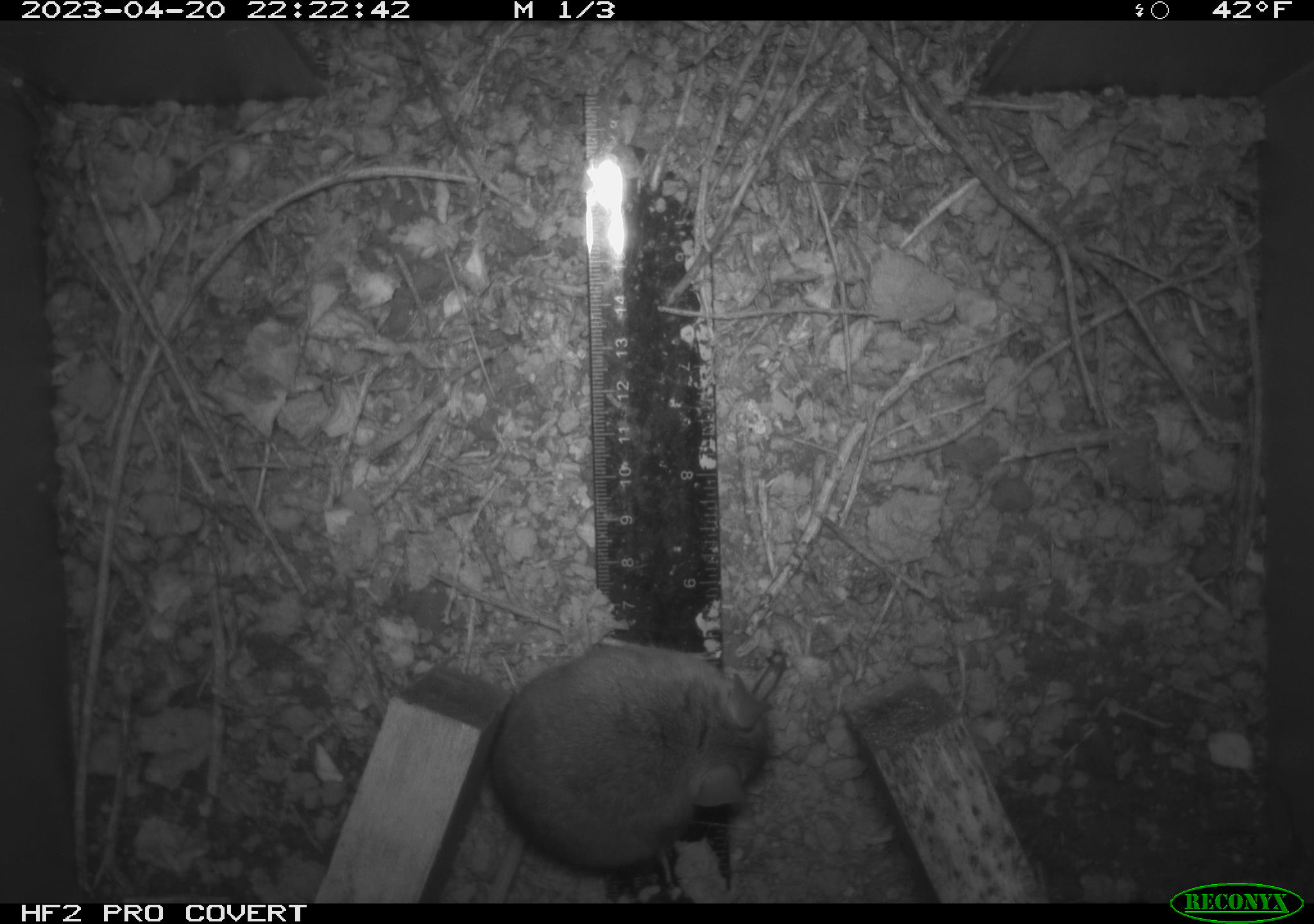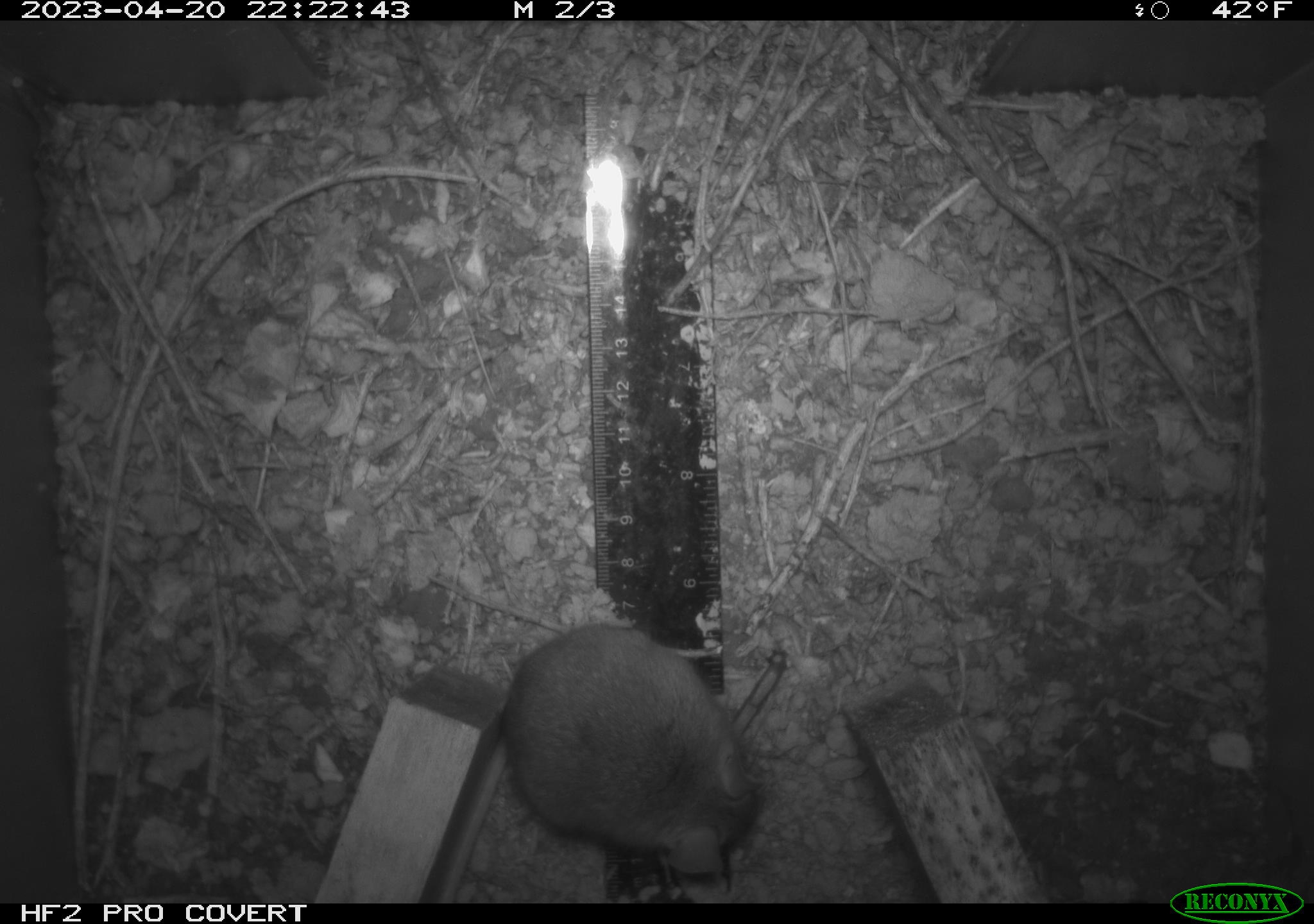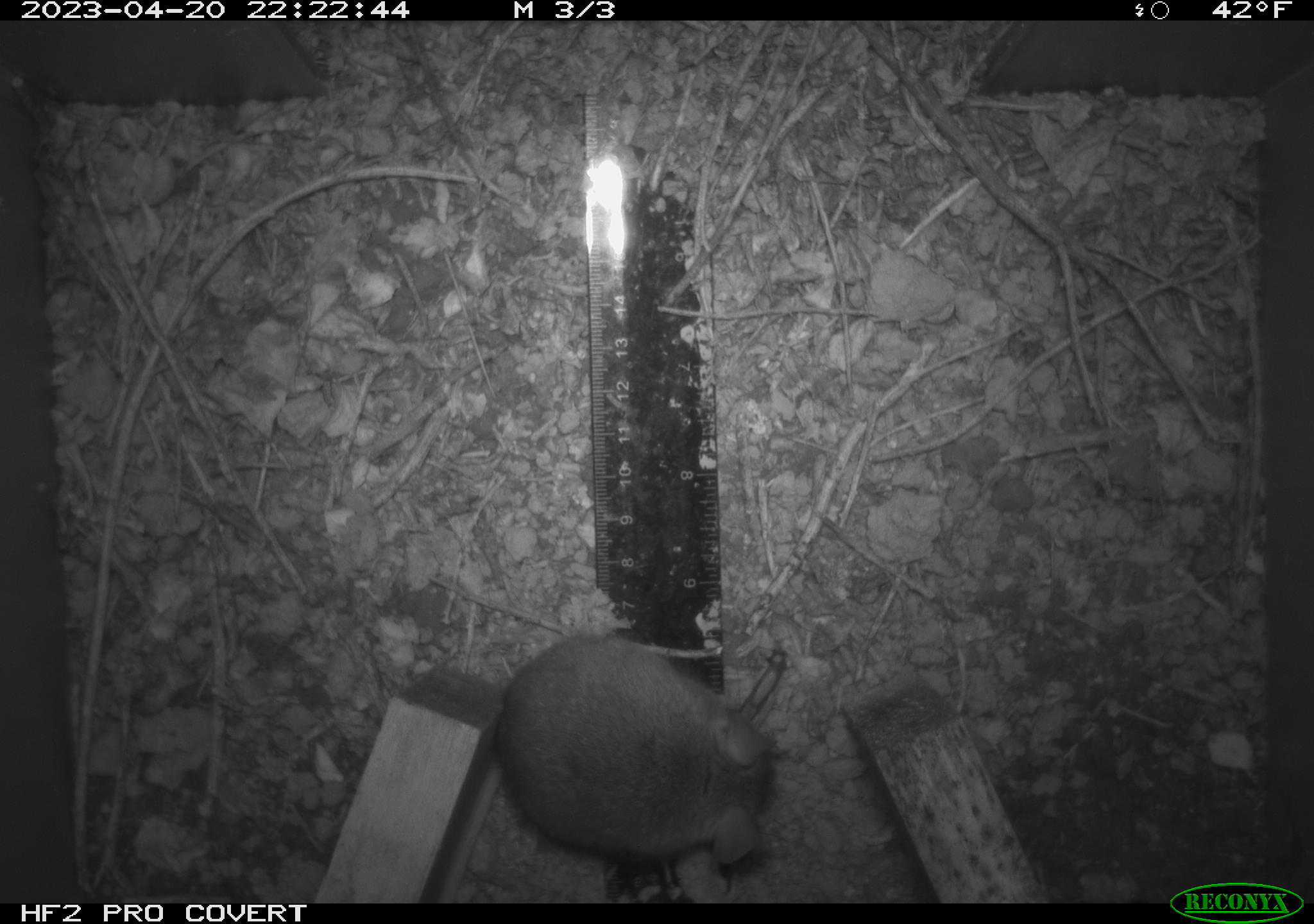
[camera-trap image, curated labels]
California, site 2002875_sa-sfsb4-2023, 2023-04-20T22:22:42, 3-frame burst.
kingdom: Animalia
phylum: Chordata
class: Mammalia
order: Rodentia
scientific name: Rodentia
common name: mouse species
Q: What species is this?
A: Mouse species (Rodentia).